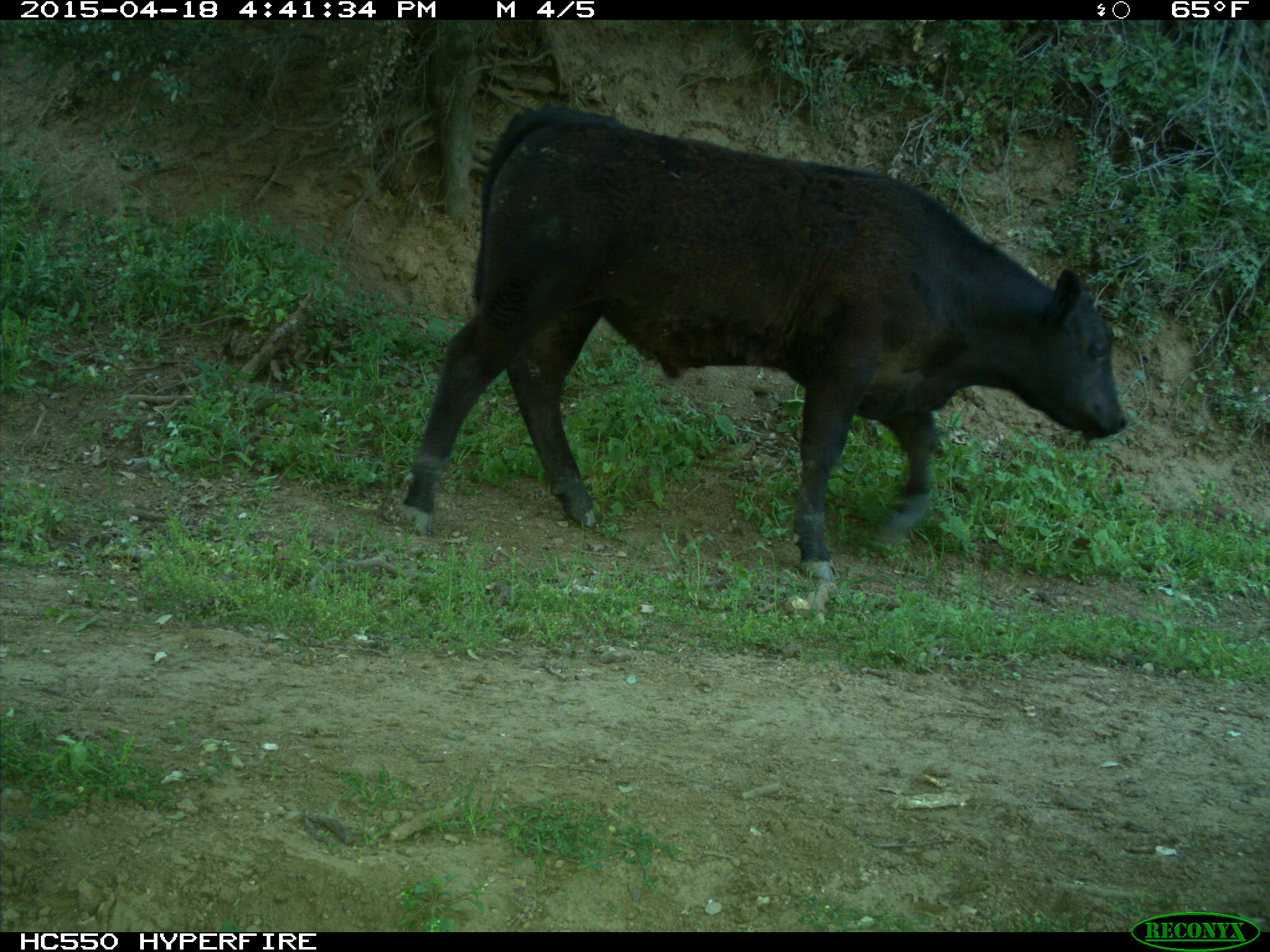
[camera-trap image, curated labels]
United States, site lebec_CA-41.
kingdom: Animalia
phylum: Chordata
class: Mammalia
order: Artiodactyla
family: Bovidae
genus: Bos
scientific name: Bos taurus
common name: domestic cow